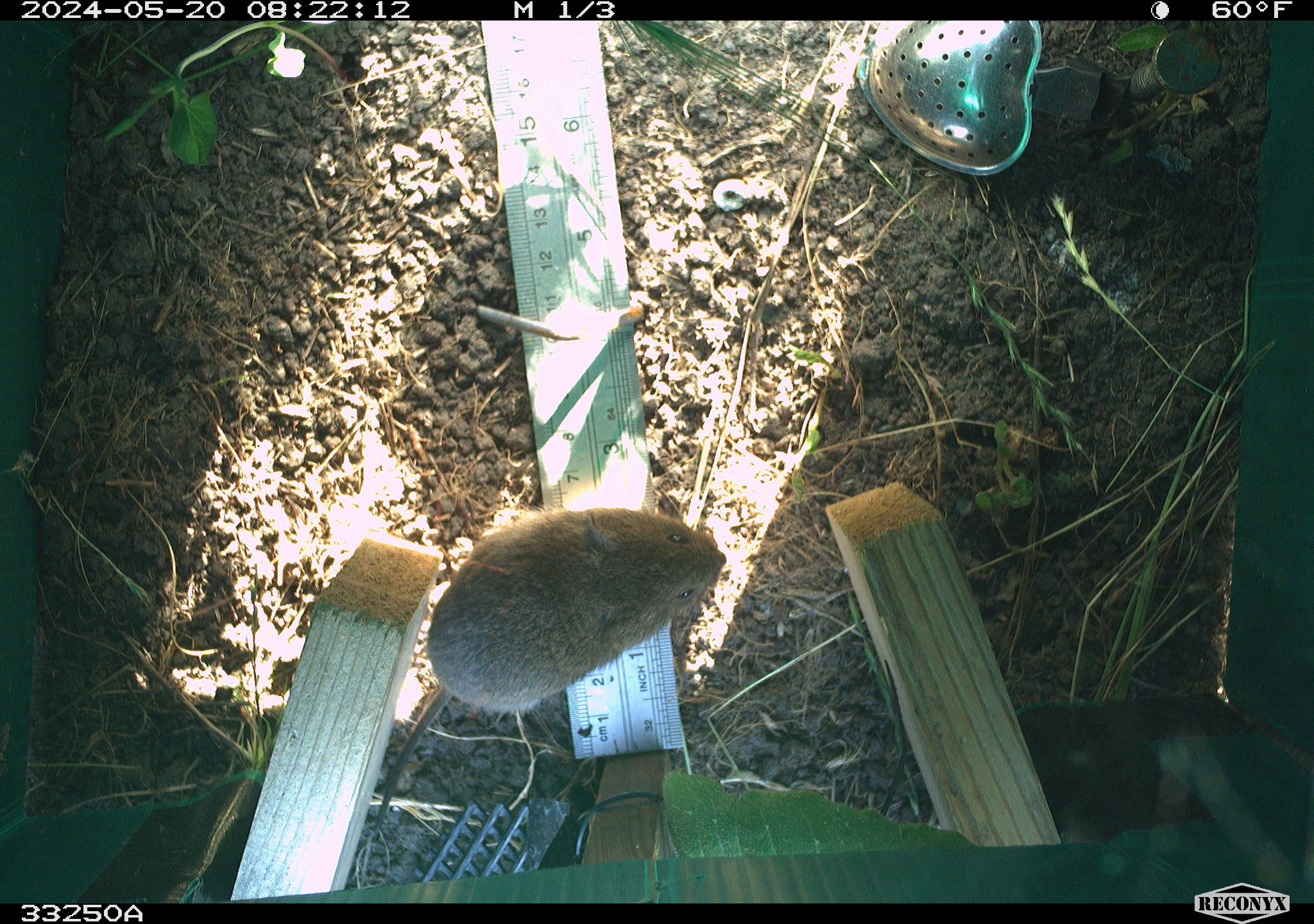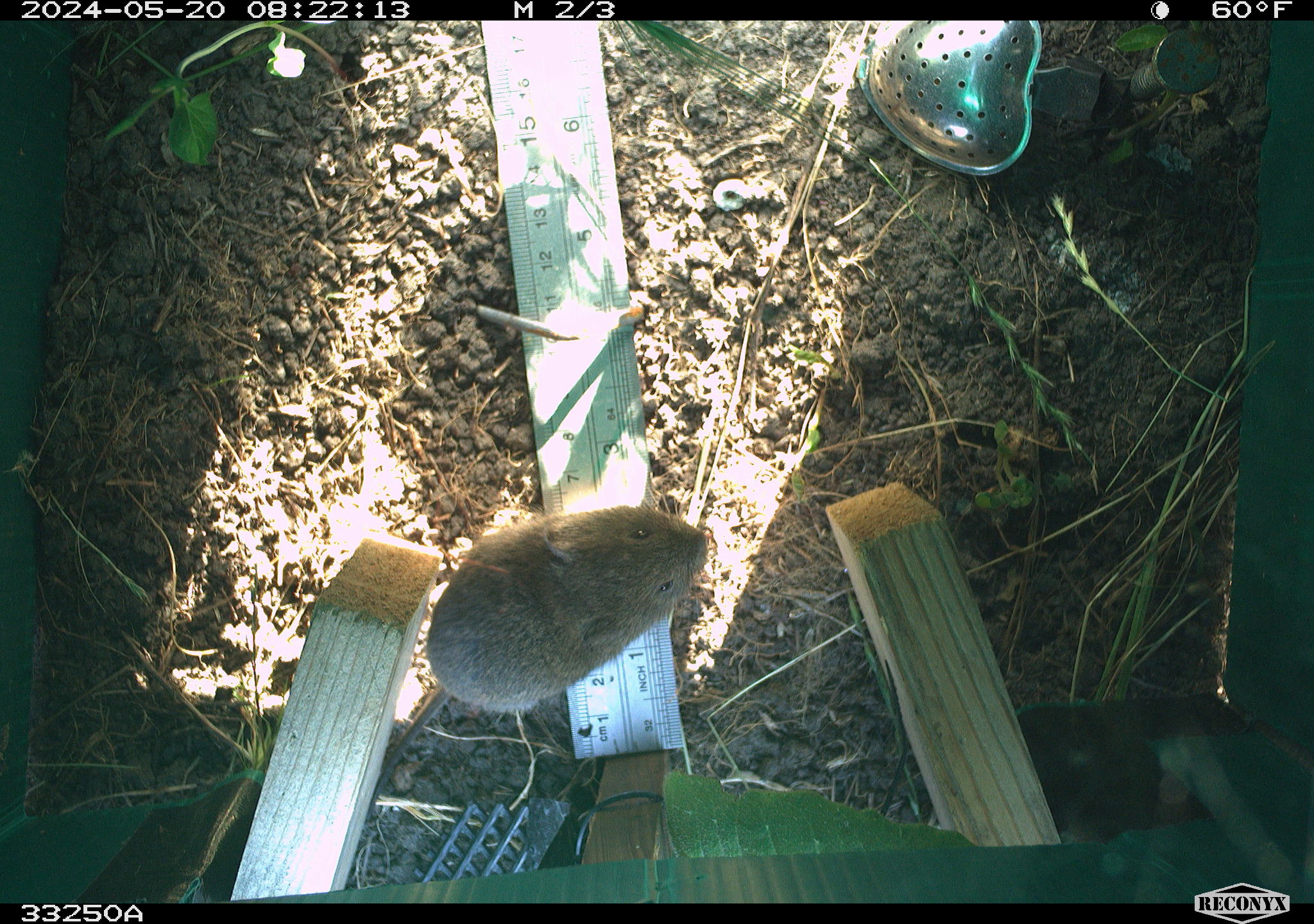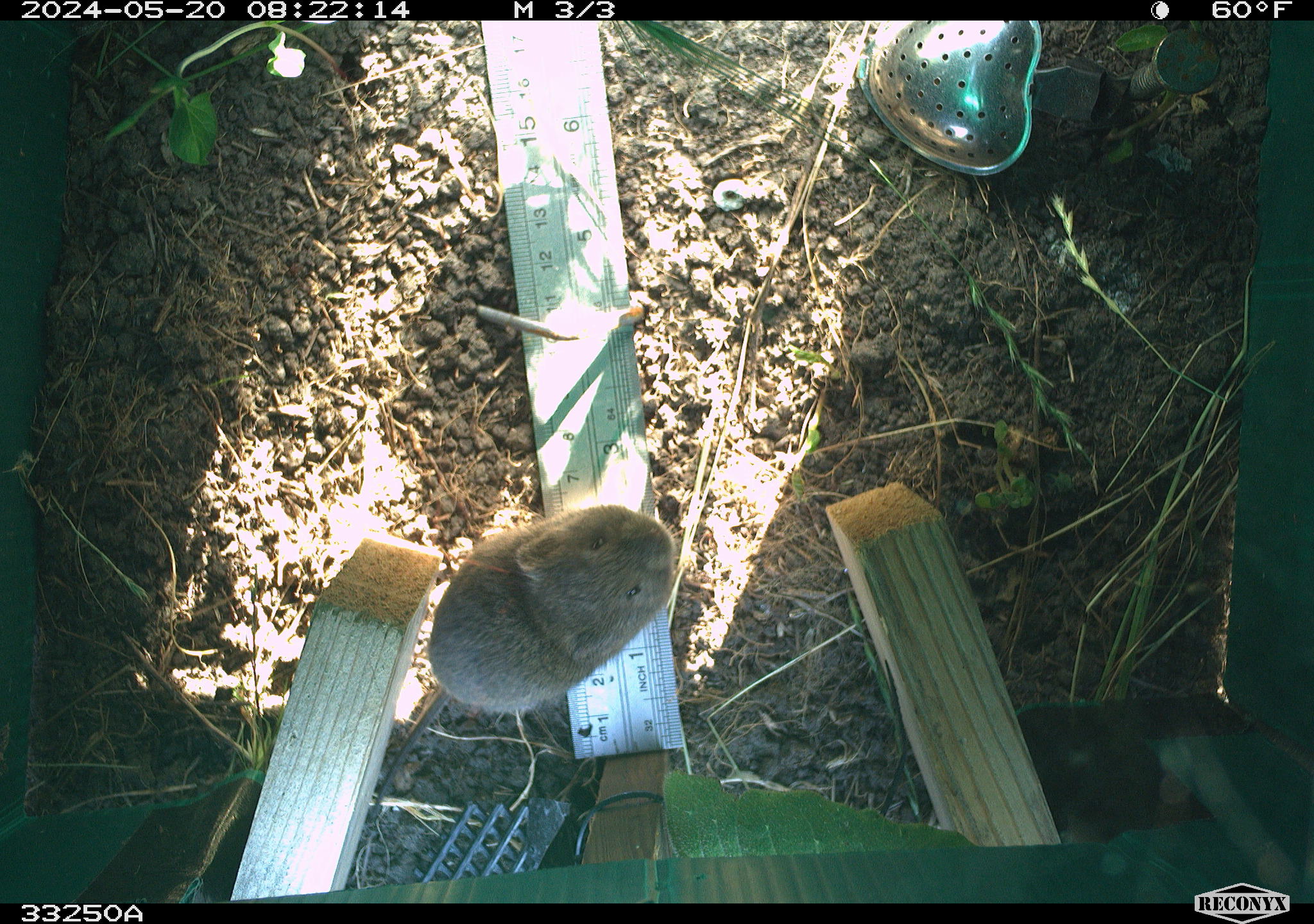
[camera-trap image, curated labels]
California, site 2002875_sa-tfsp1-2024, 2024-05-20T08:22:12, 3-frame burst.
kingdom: Animalia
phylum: Chordata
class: Mammalia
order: Rodentia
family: Cricetidae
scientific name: Arvicolinae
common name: voles, lemmings, and muskrats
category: arvicolinae subfamily